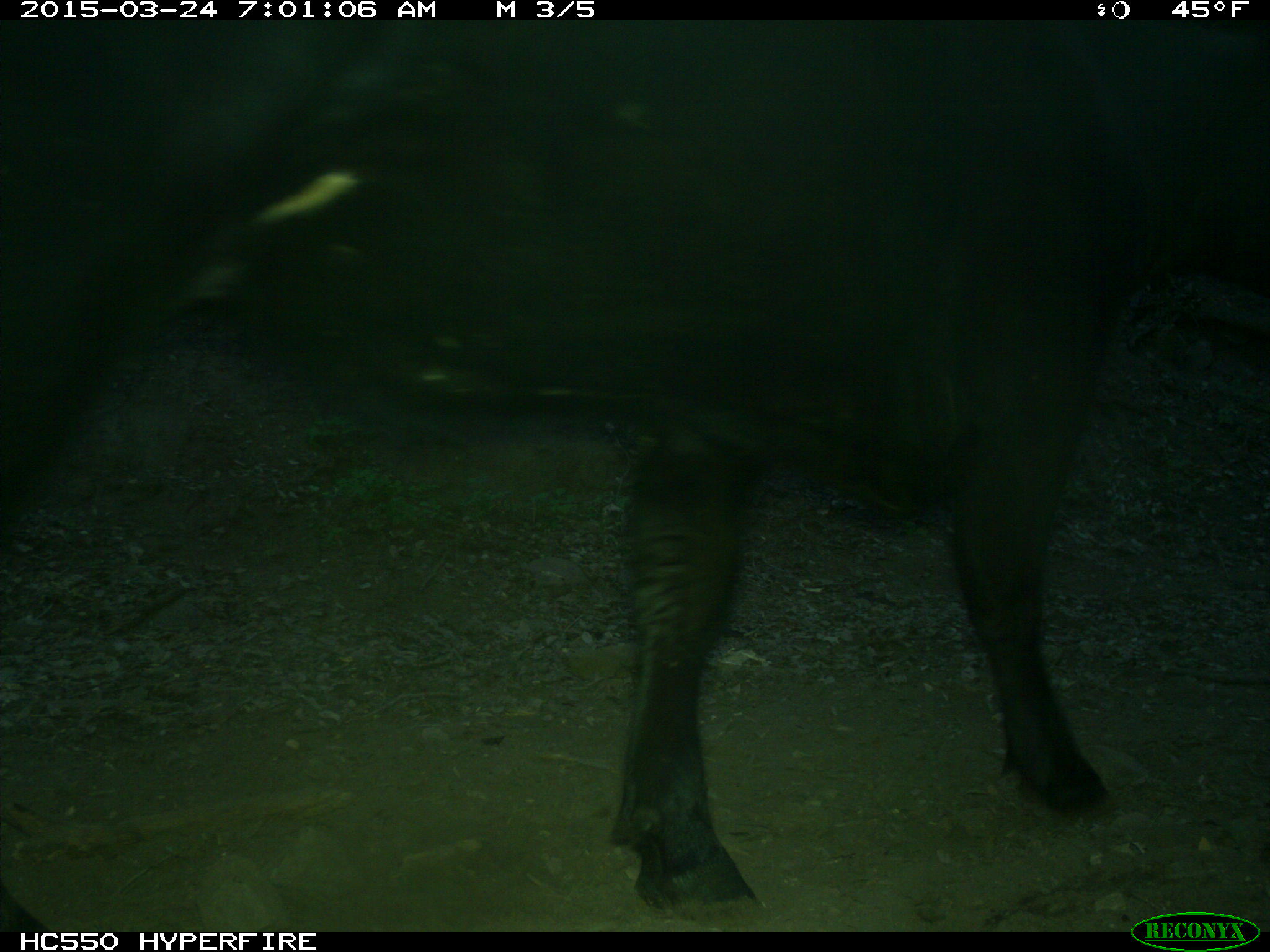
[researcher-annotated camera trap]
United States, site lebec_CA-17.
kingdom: Animalia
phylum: Chordata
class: Mammalia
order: Artiodactyla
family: Bovidae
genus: Bos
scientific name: Bos taurus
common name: domestic cow